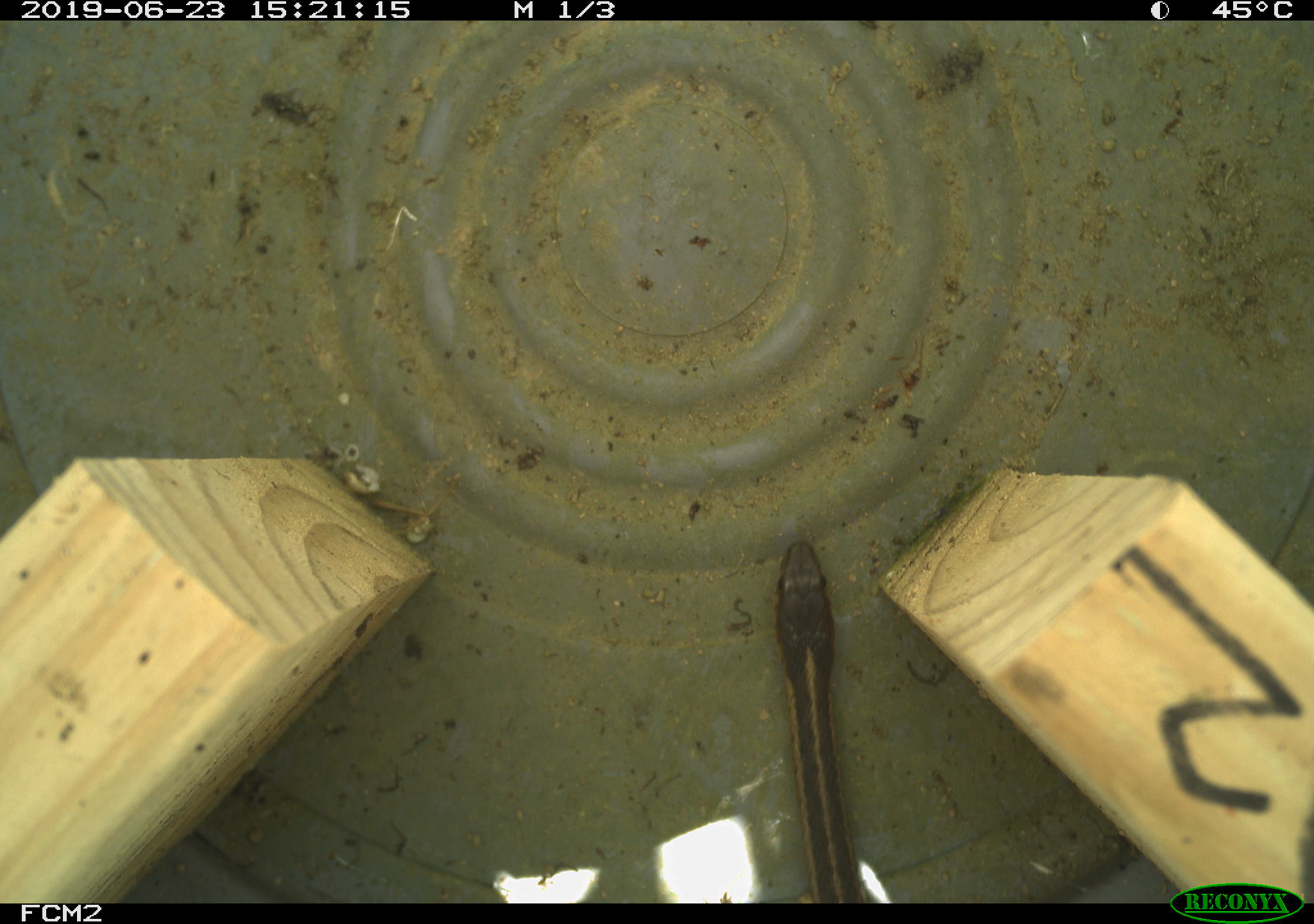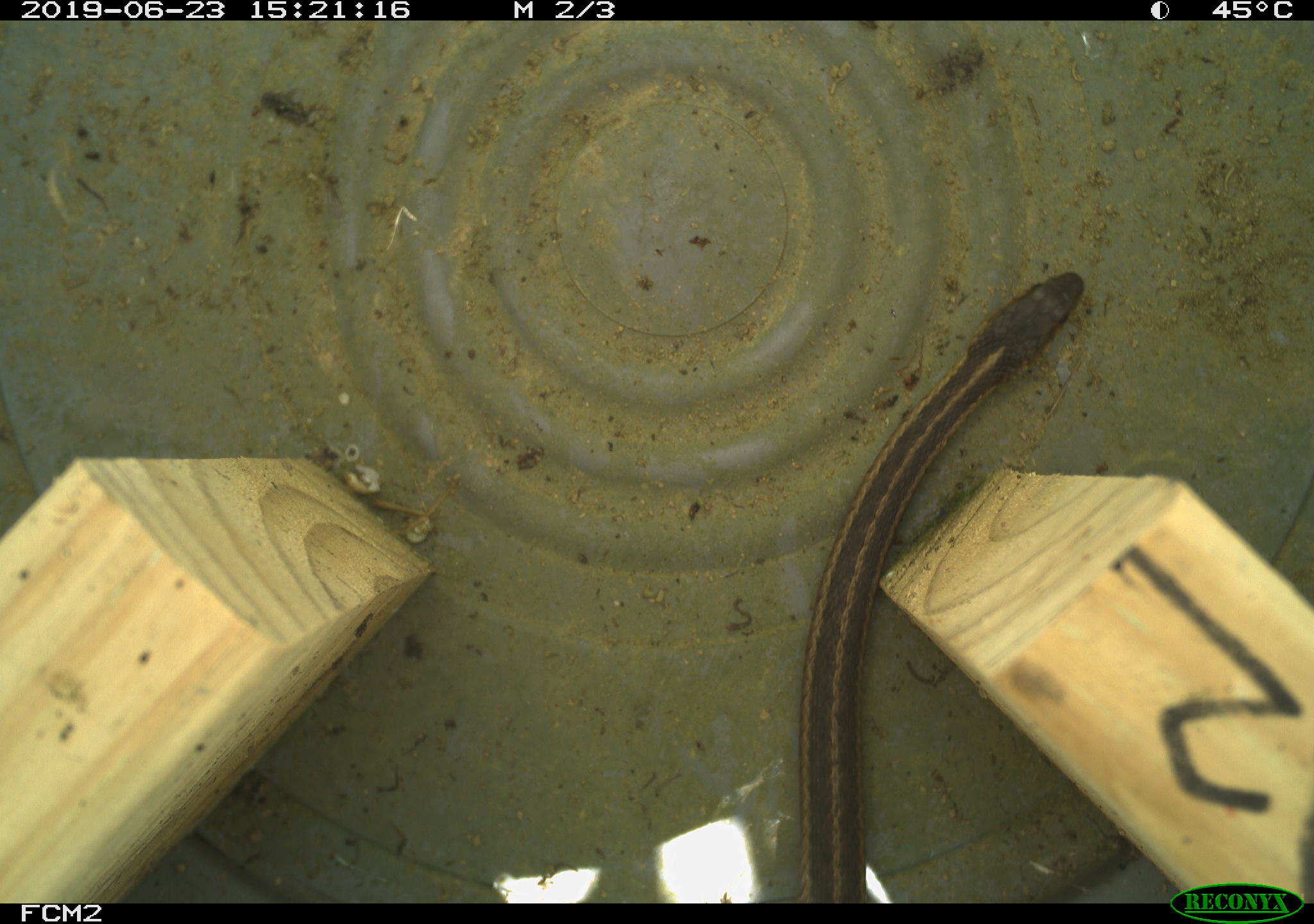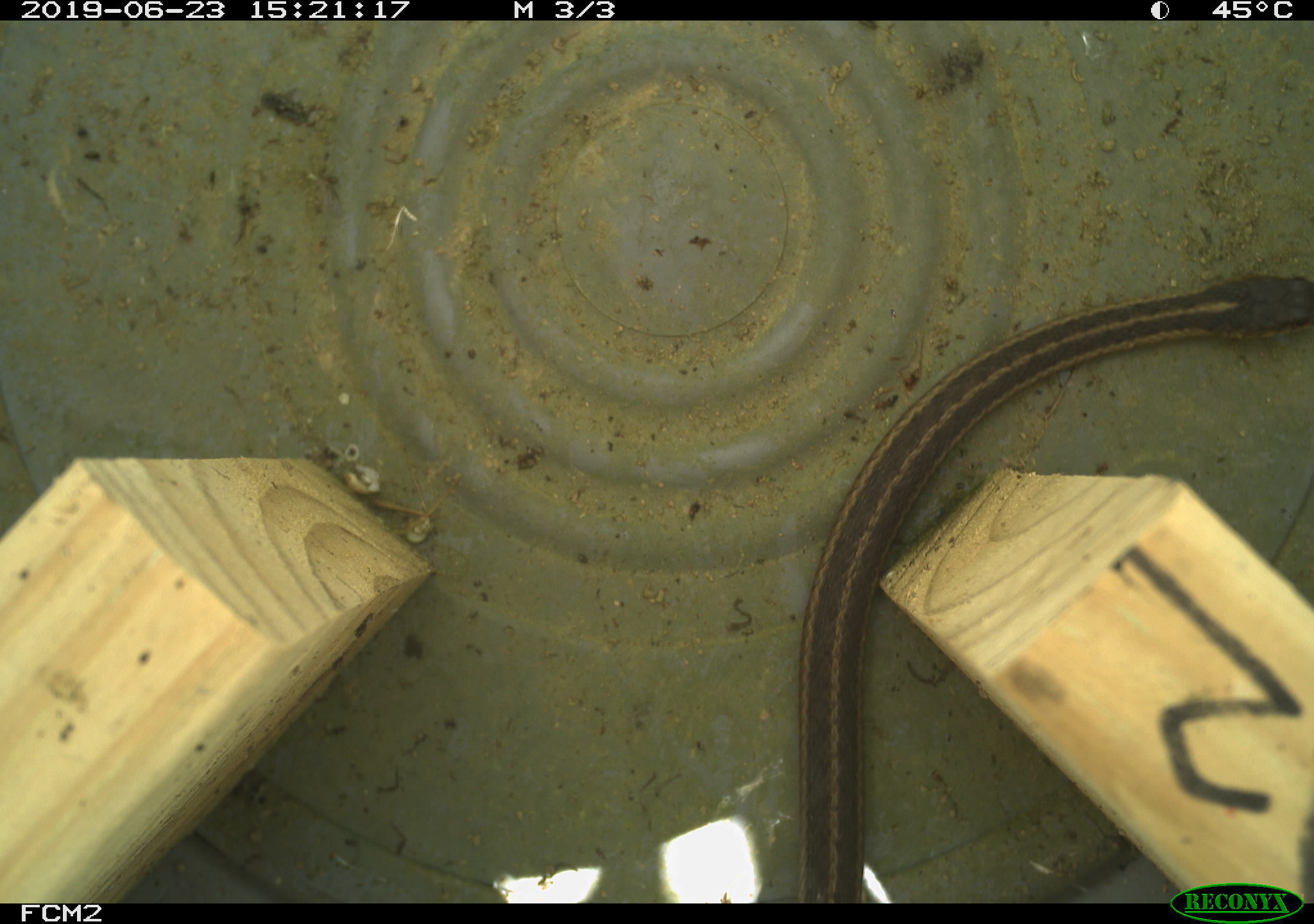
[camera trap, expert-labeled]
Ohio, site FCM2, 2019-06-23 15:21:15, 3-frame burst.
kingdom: Animalia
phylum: Chordata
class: Reptilia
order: Squamata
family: Colubridae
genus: Thamnophis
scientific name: Thamnophis sirtalis sirtalis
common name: eastern gartersnake